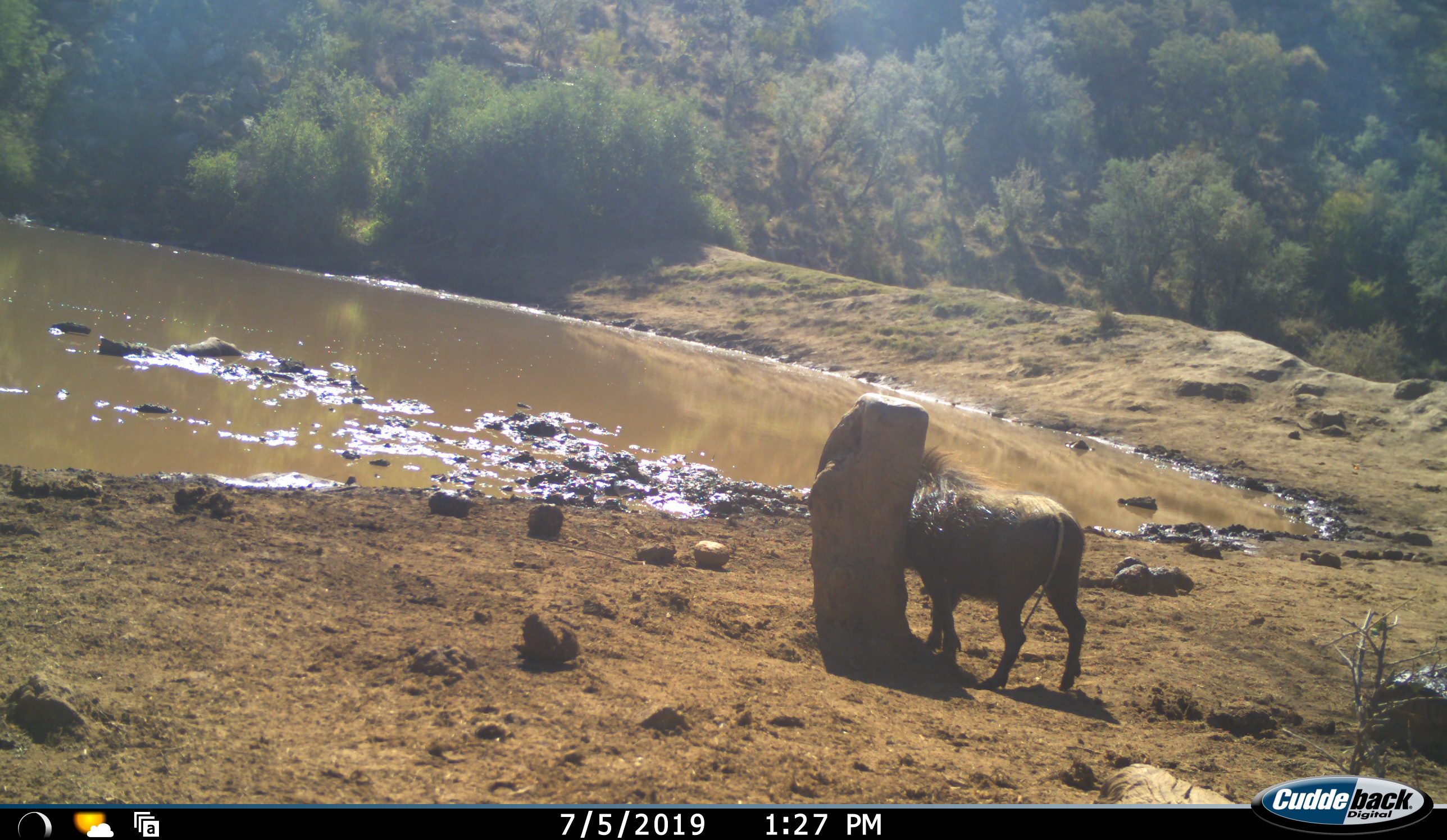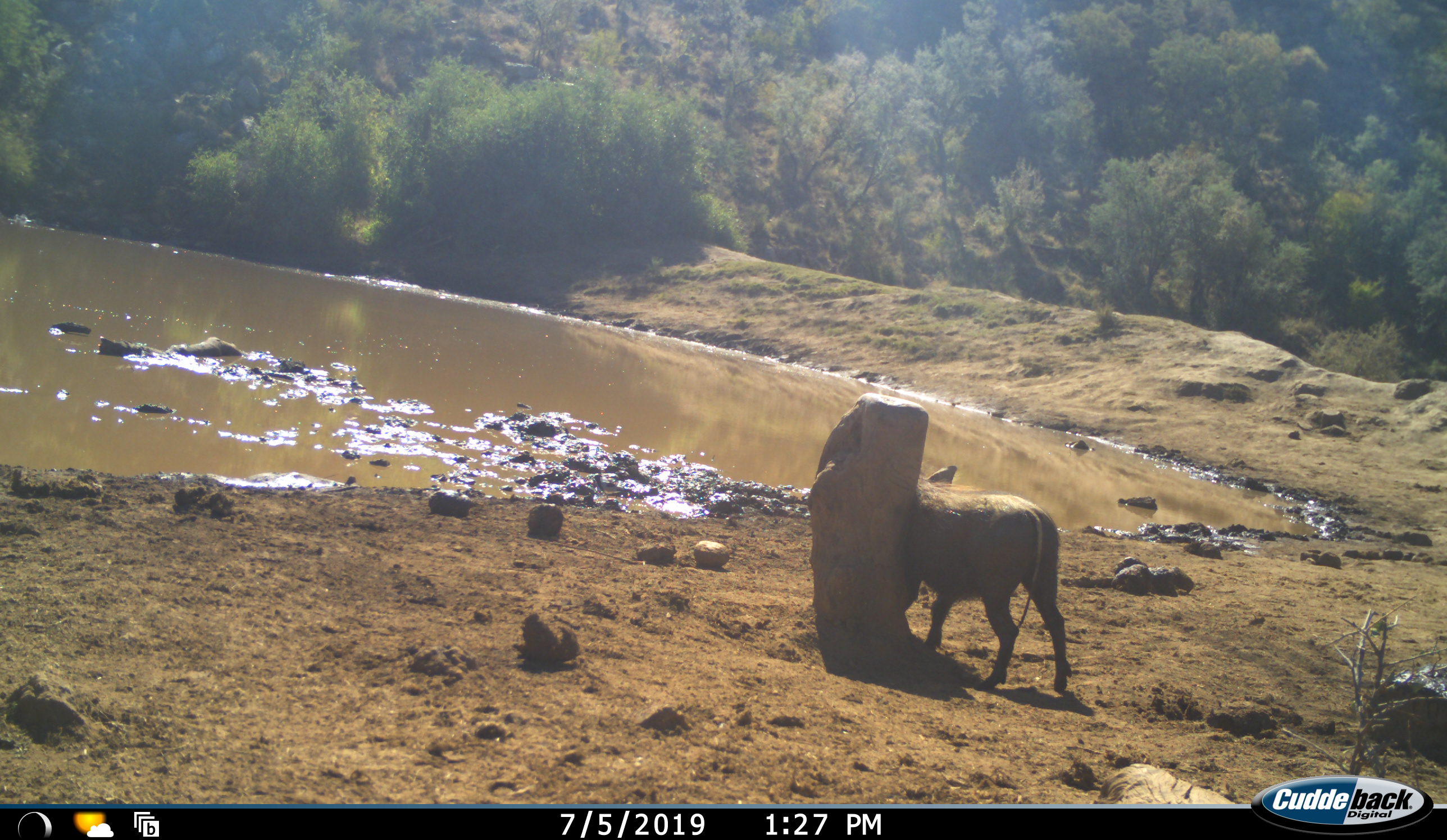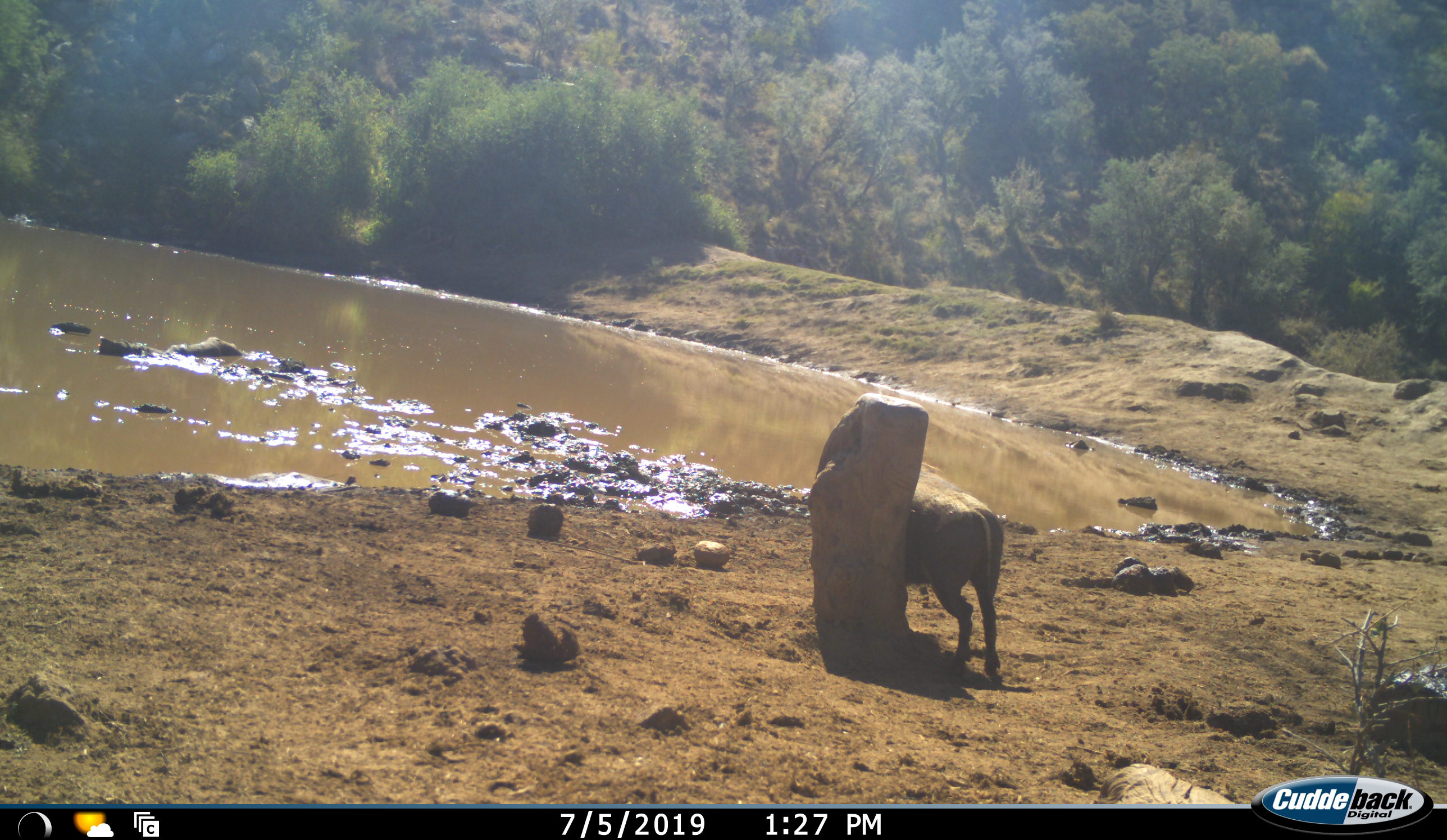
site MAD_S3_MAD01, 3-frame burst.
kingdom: Animalia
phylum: Chordata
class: Mammalia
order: Artiodactyla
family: Suidae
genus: Phacochoerus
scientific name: Phacochoerus africanus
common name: warthog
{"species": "warthog (Phacochoerus africanus)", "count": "1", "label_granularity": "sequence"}